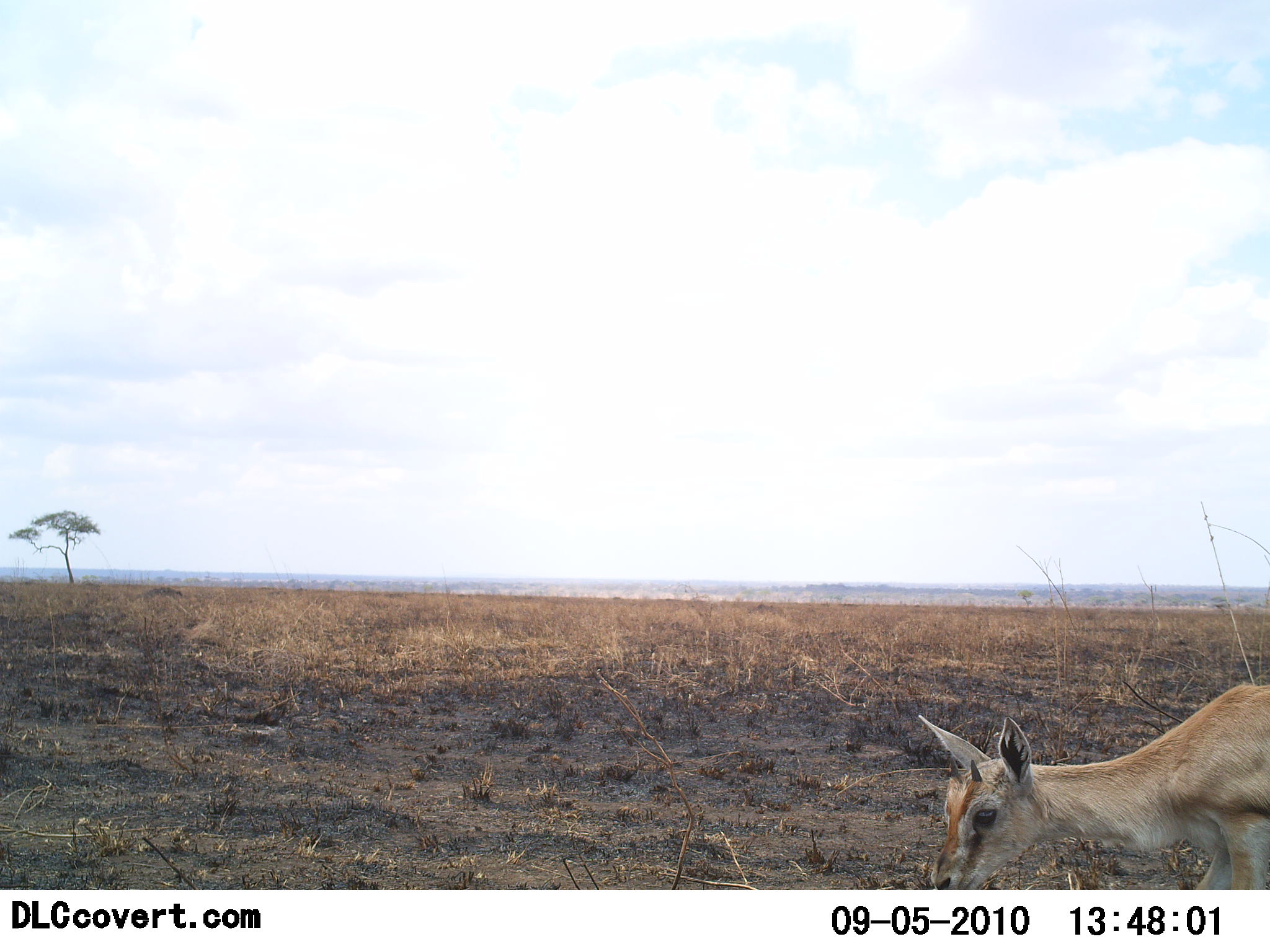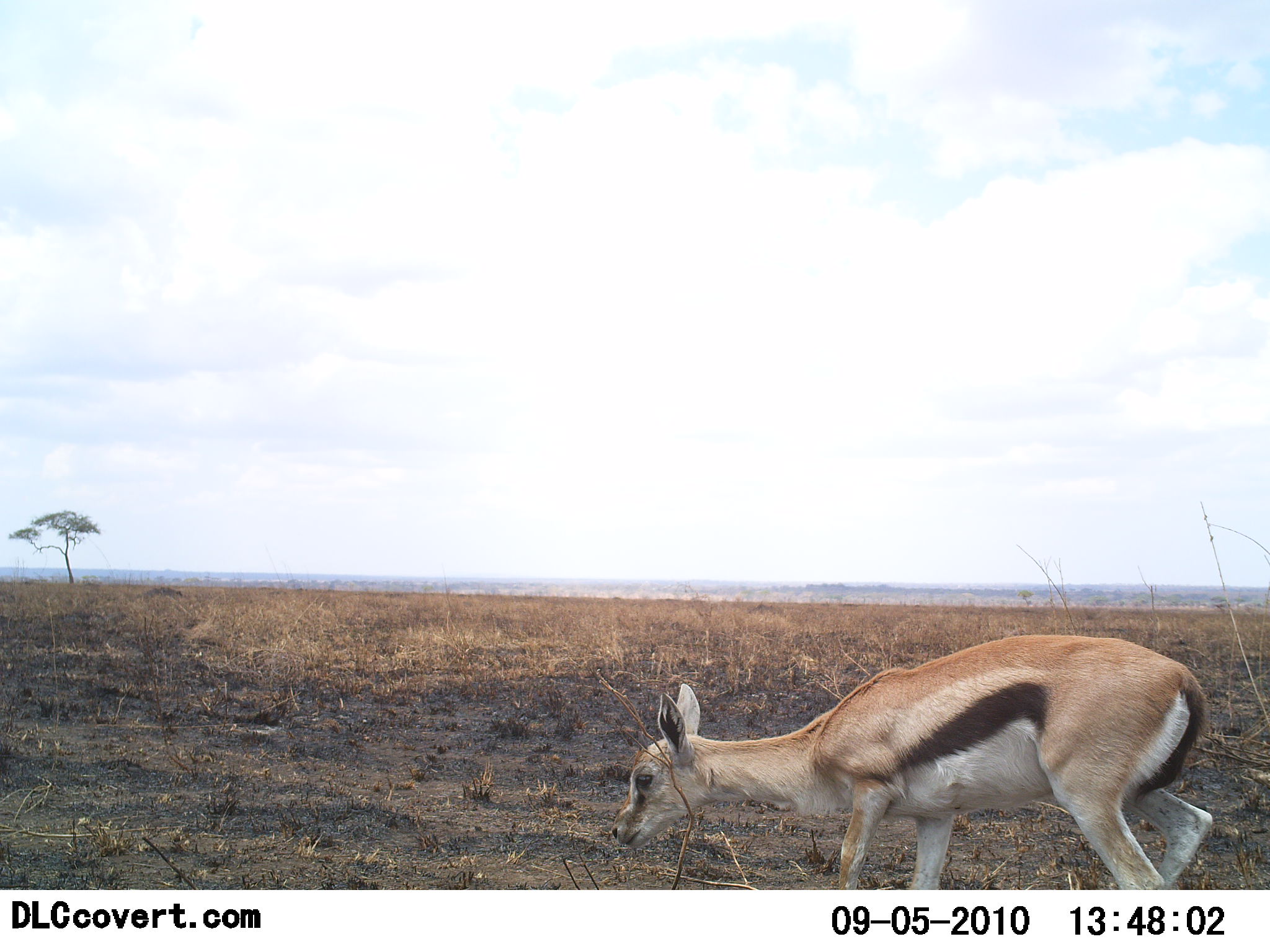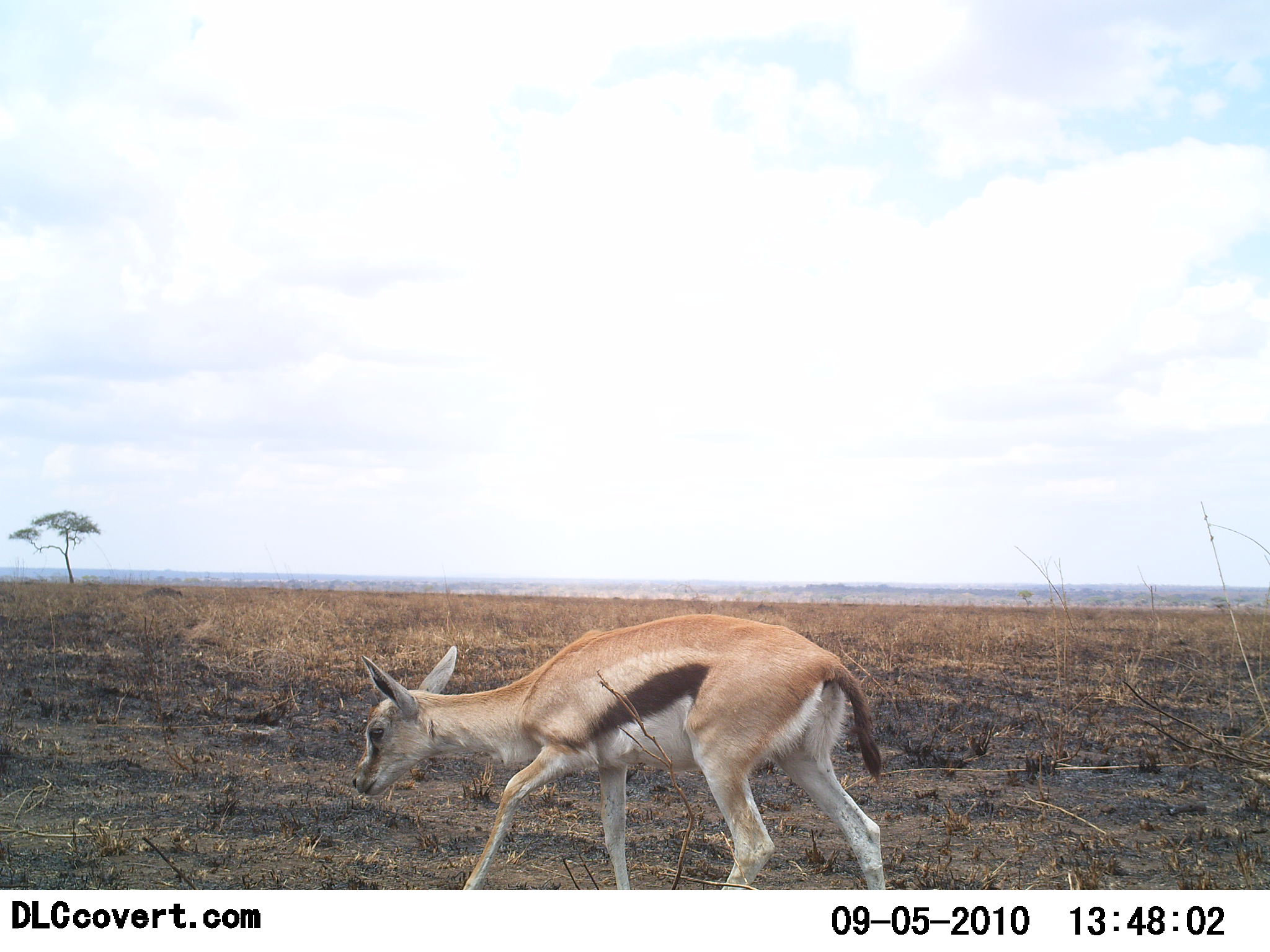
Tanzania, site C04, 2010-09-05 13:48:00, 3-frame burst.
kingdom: Animalia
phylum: Chordata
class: Mammalia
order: Artiodactyla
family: Bovidae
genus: Eudorcas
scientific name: Eudorcas thomsonii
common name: thomson's gazelle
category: gazellethomsons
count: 1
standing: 12%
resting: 0%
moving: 88%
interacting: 0%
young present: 12%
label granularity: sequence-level